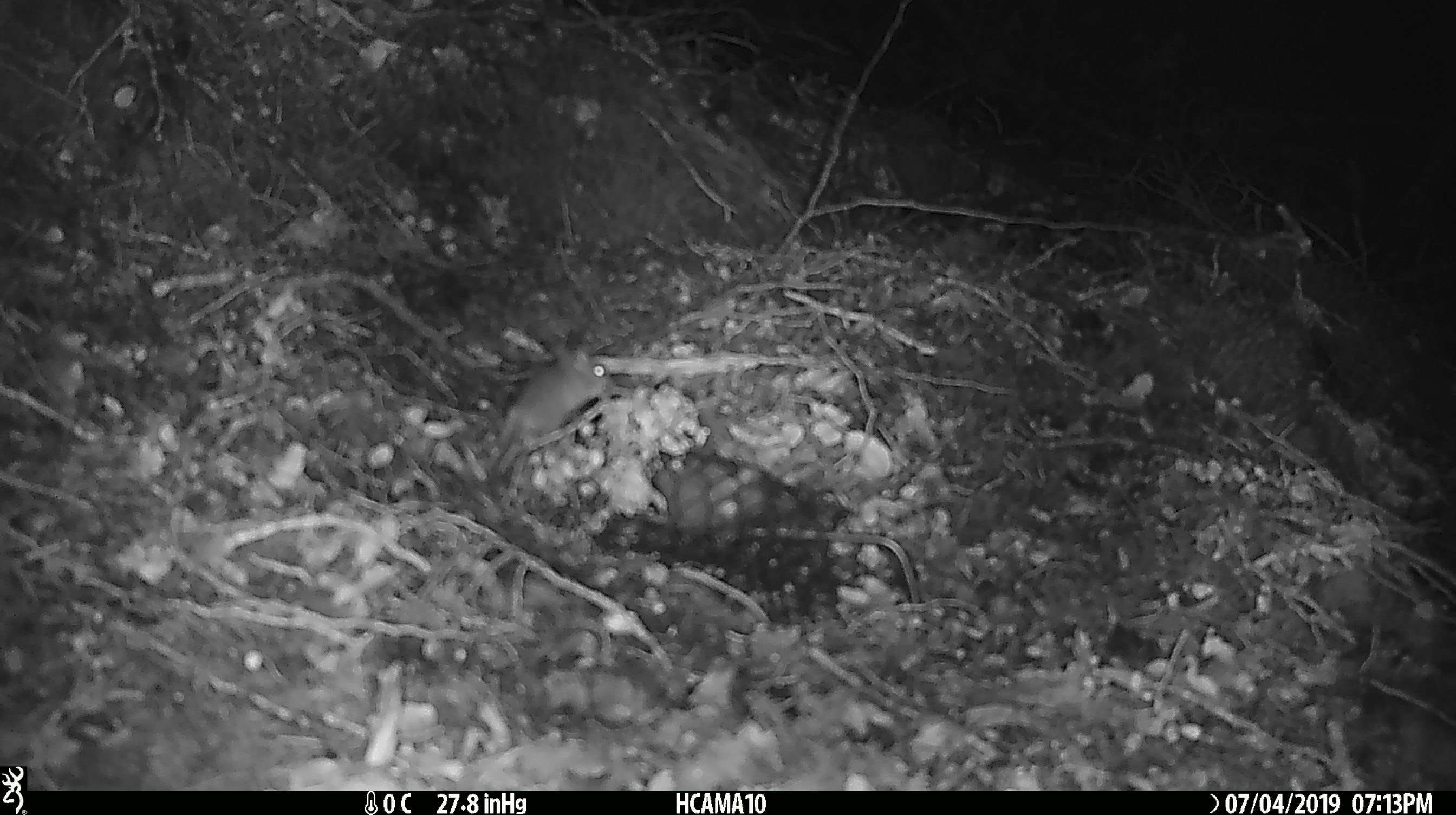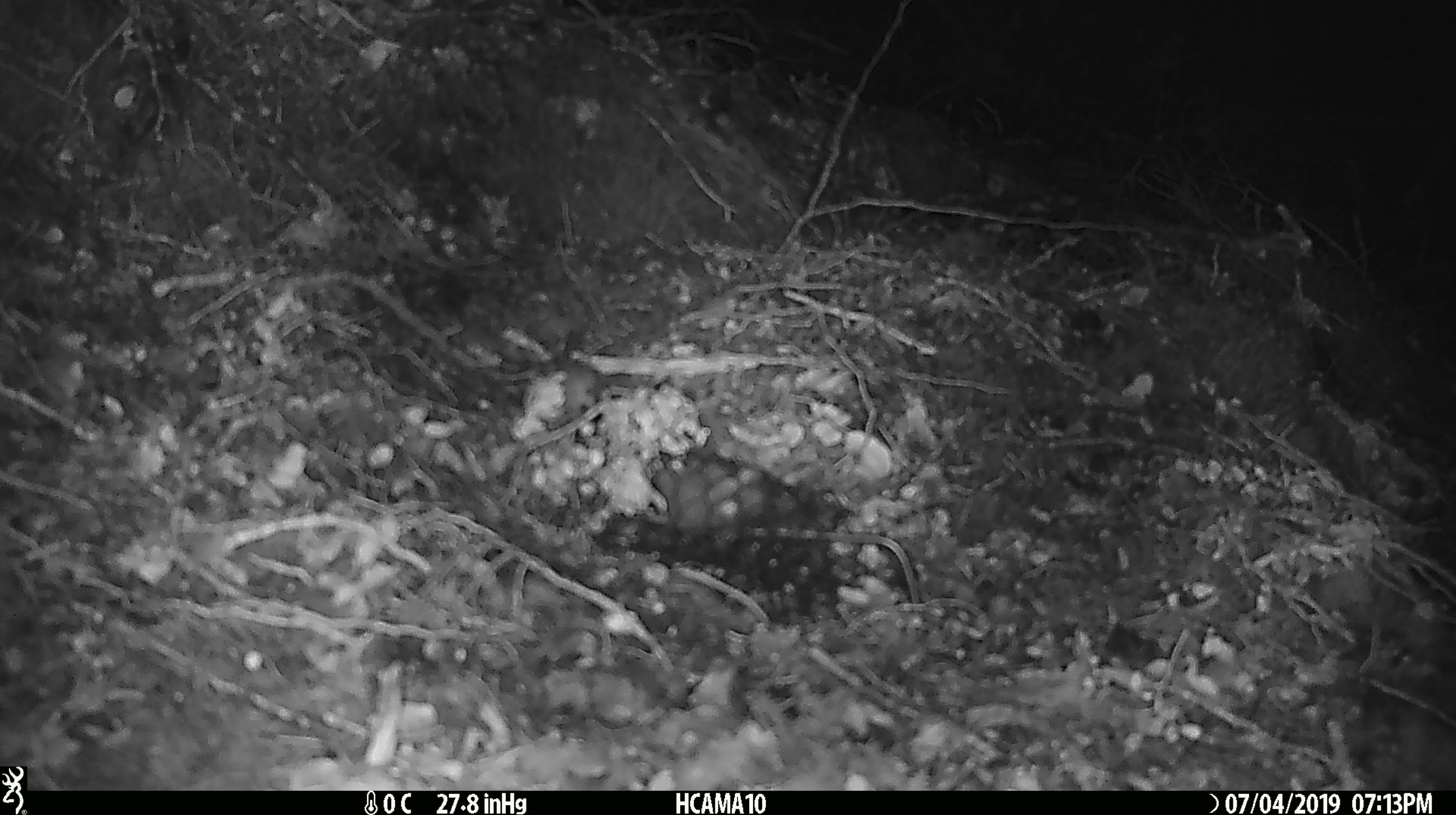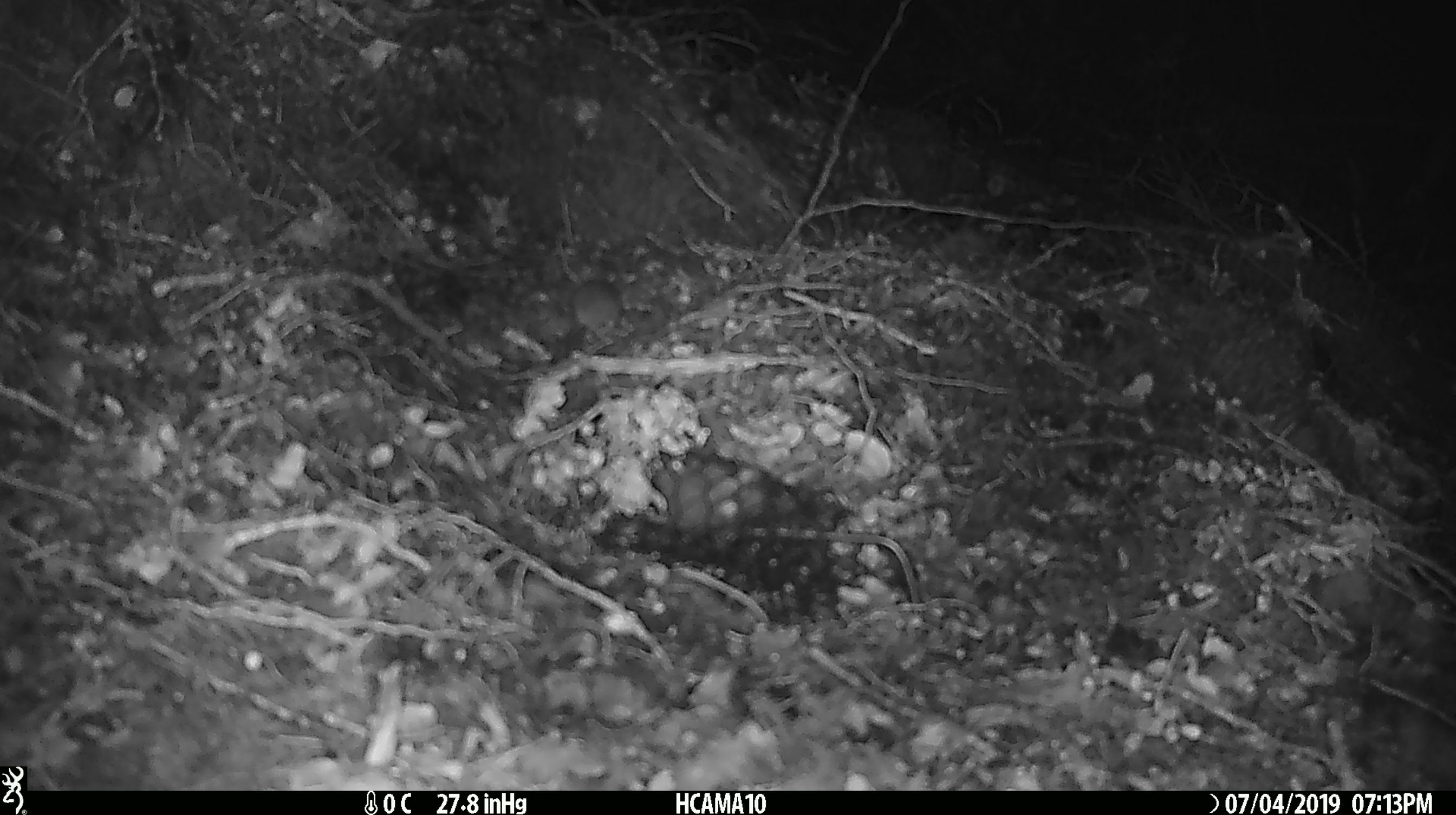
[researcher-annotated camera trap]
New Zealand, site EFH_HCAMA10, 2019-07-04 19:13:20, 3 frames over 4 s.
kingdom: Animalia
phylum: Chordata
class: Mammalia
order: Rodentia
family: Muridae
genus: Mus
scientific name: Mus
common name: mouse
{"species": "mouse (Mus)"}